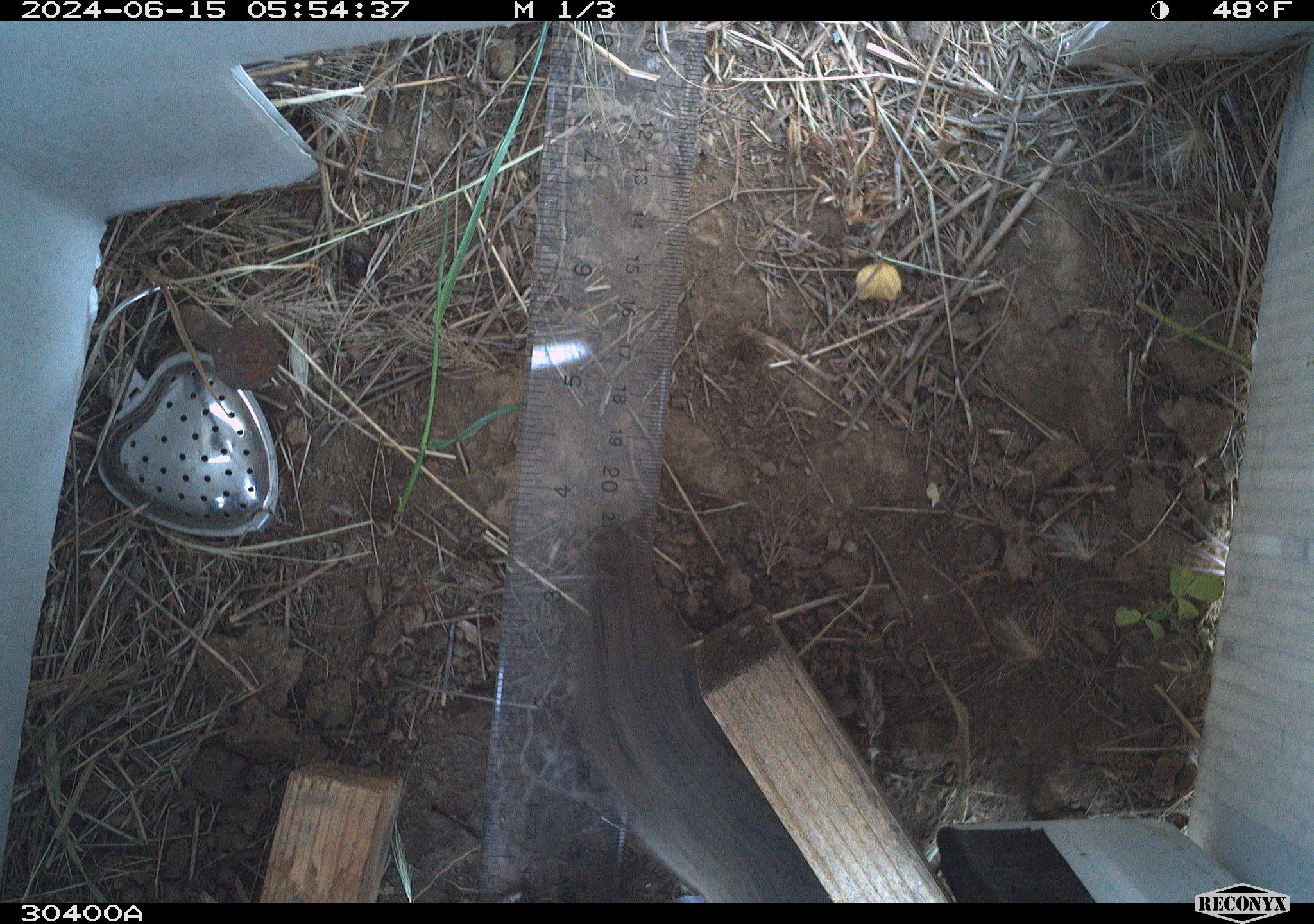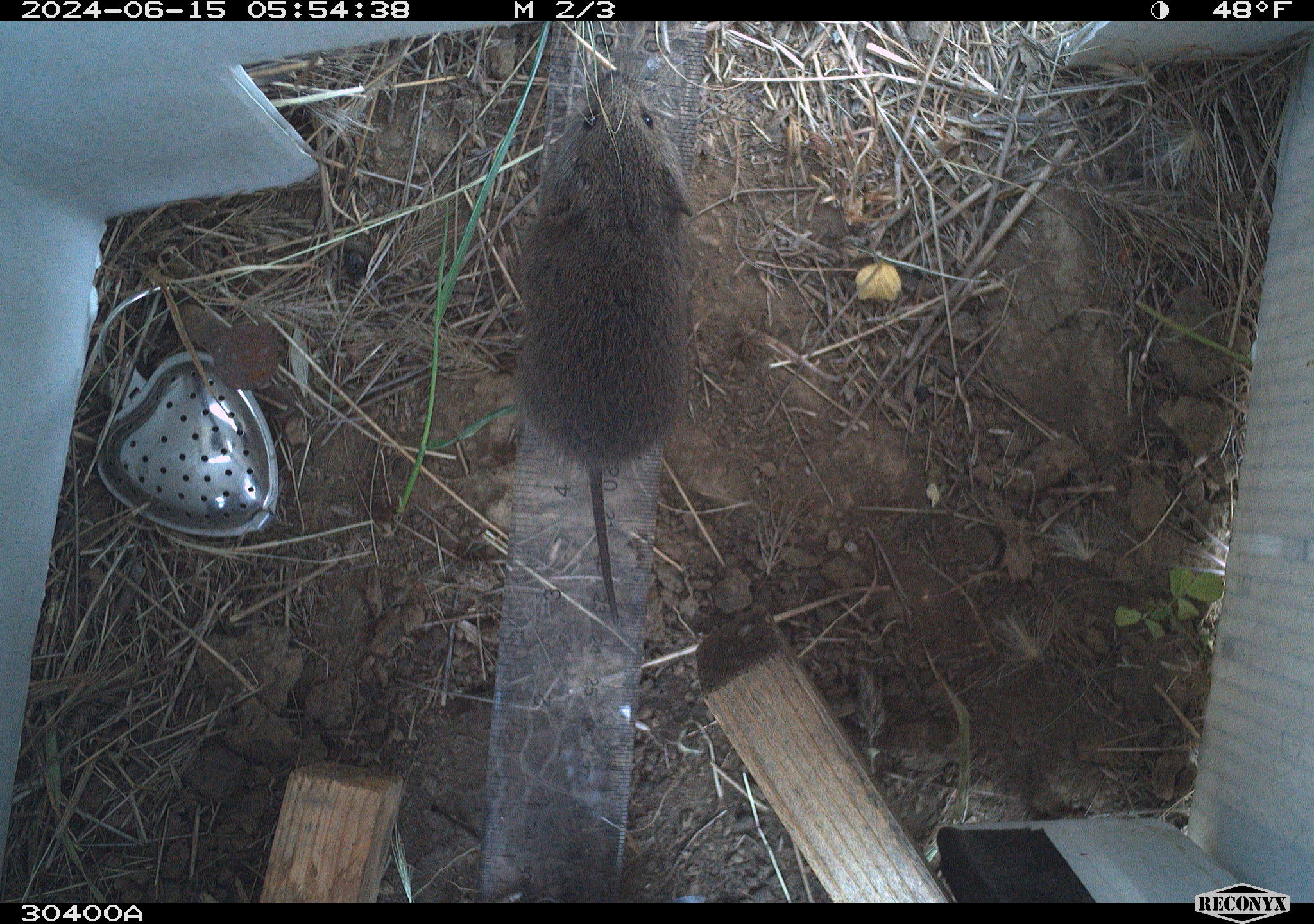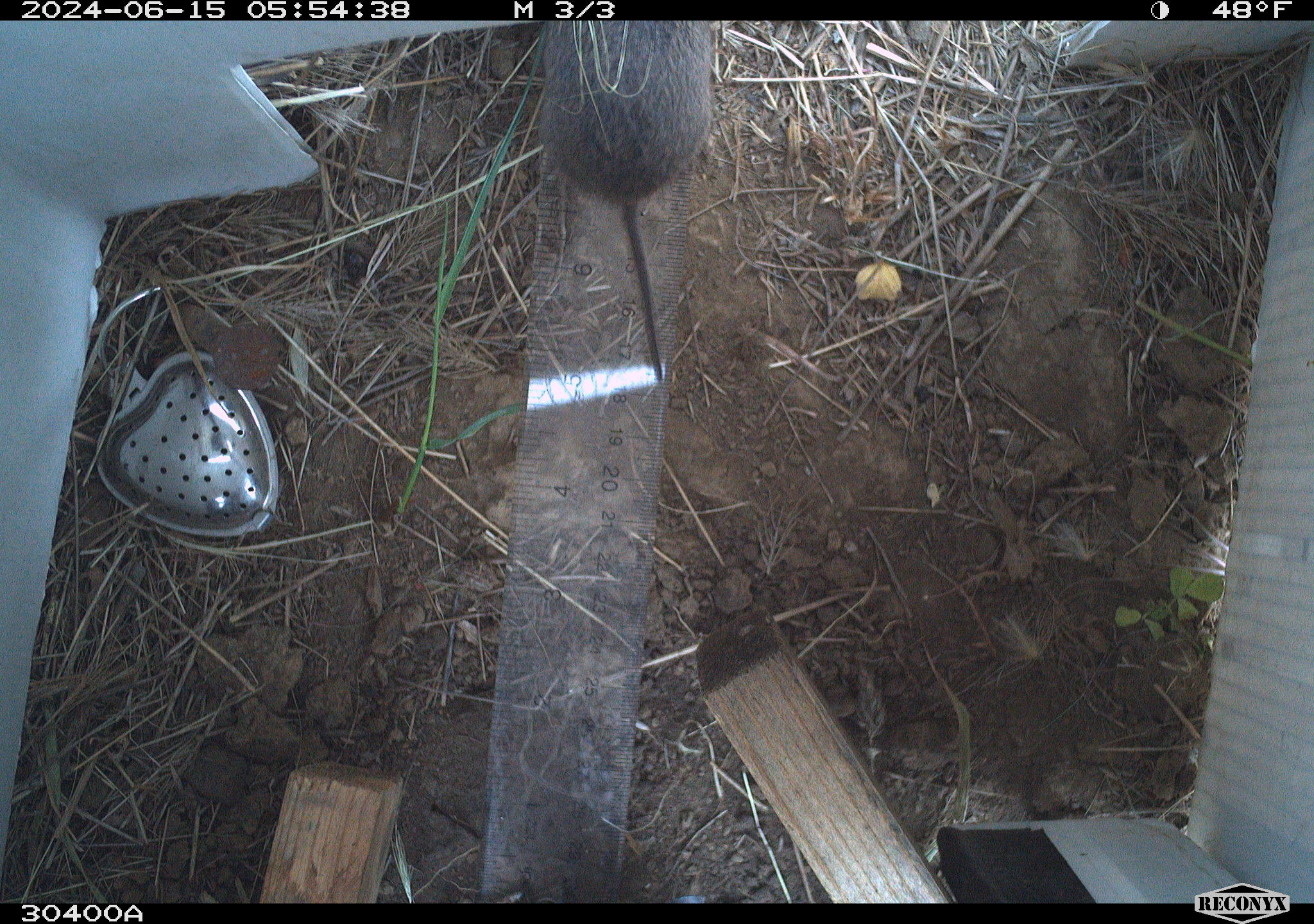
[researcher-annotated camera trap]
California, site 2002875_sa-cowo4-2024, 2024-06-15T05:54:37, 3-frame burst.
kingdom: Animalia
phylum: Chordata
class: Mammalia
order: Rodentia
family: Cricetidae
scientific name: Arvicolinae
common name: voles, lemmings, and muskrats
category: arvicolinae subfamily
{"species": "arvicolinae subfamily (voles, lemmings, and muskrats) (Arvicolinae)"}